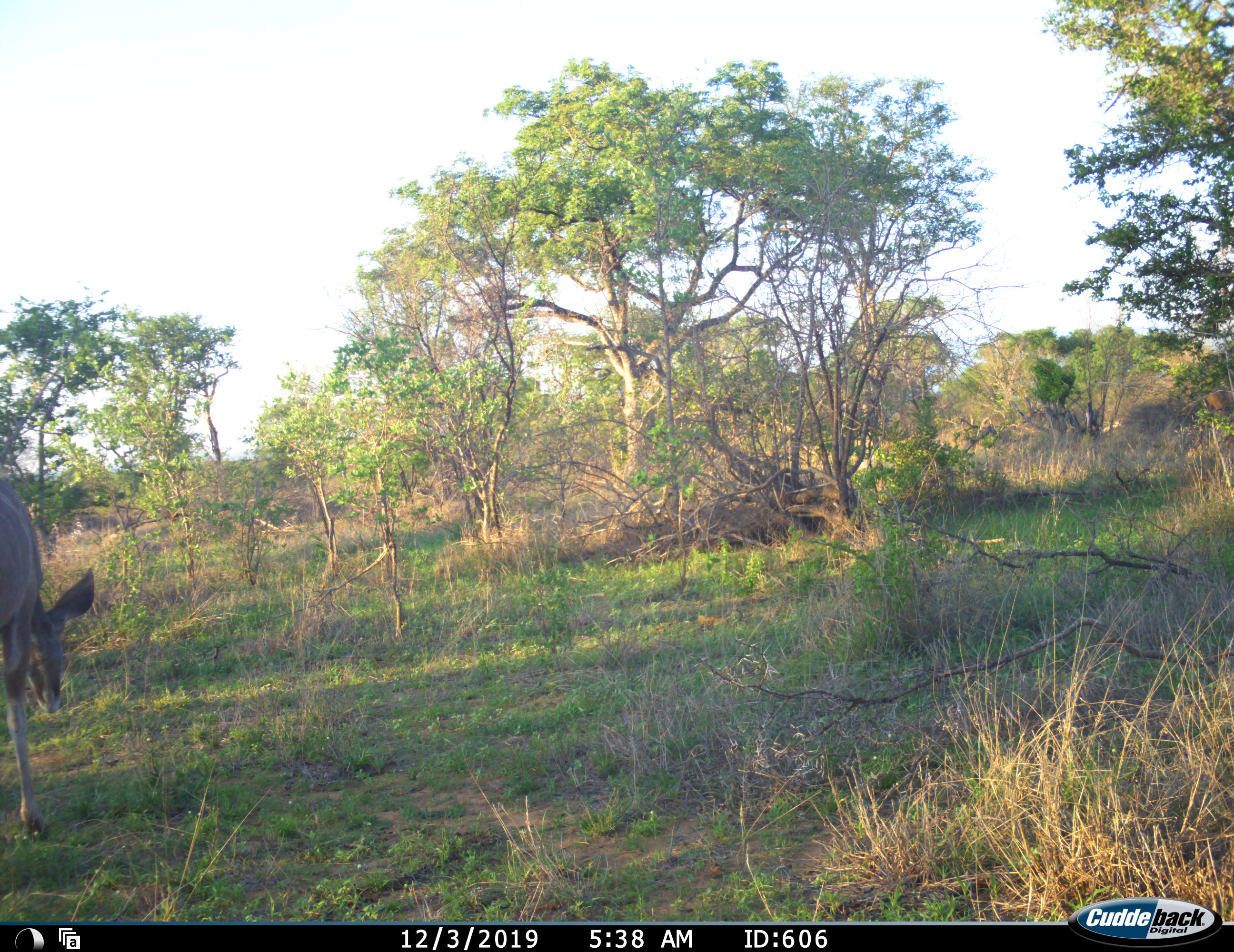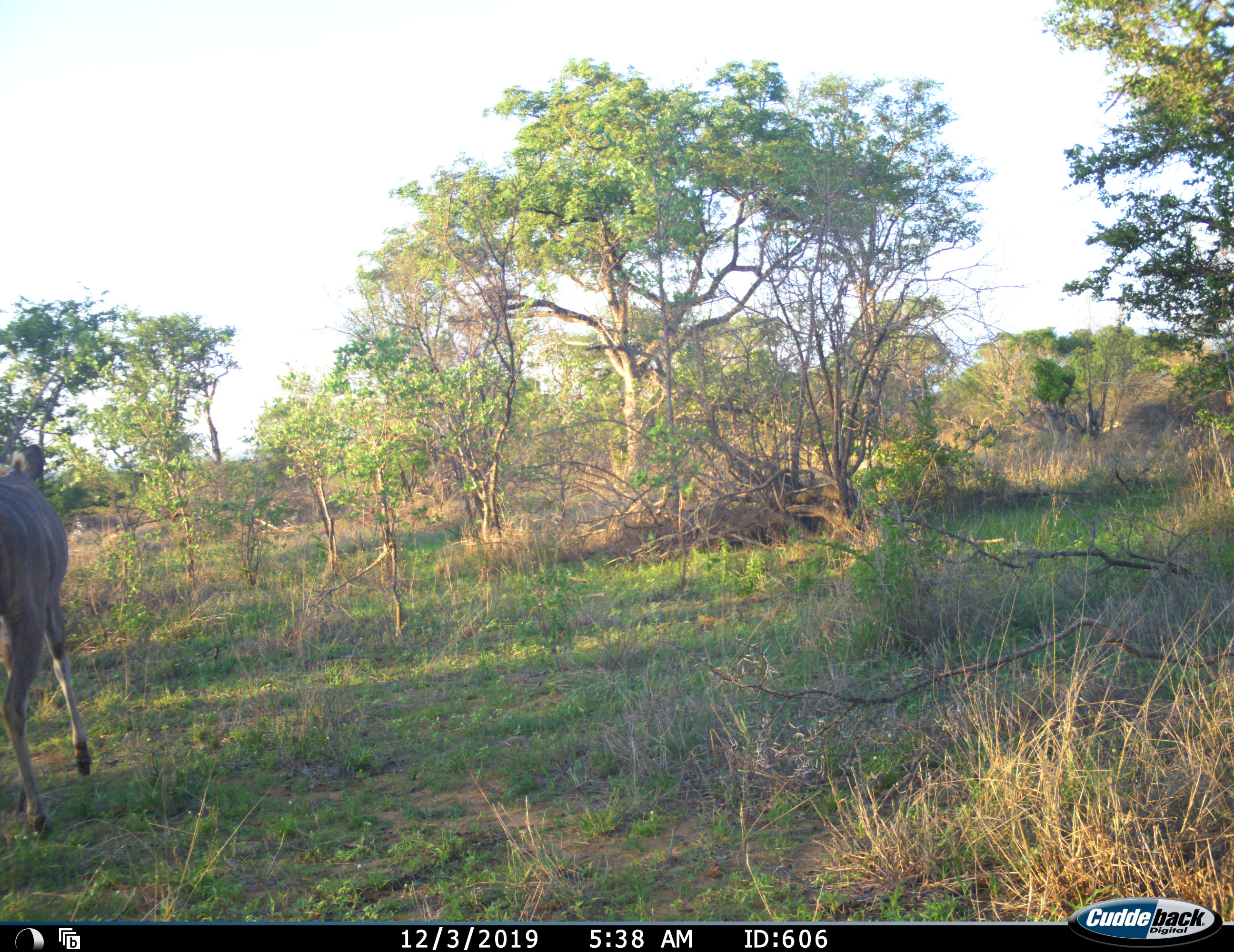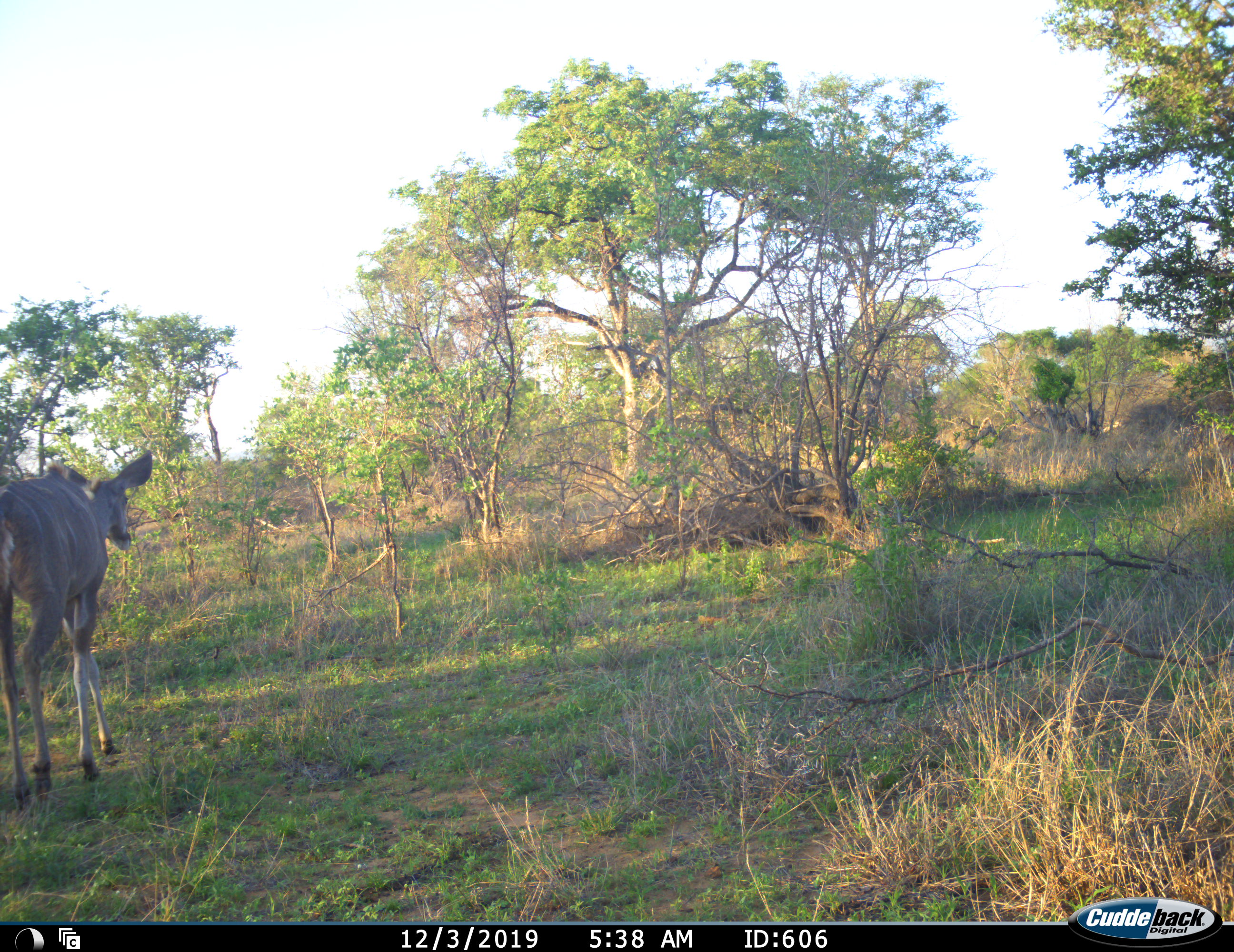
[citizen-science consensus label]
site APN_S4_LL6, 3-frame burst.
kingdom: Animalia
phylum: Chordata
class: Mammalia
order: Artiodactyla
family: Bovidae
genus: Tragelaphus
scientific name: Tragelaphus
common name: kudu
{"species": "kudu (Tragelaphus)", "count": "1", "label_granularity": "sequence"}